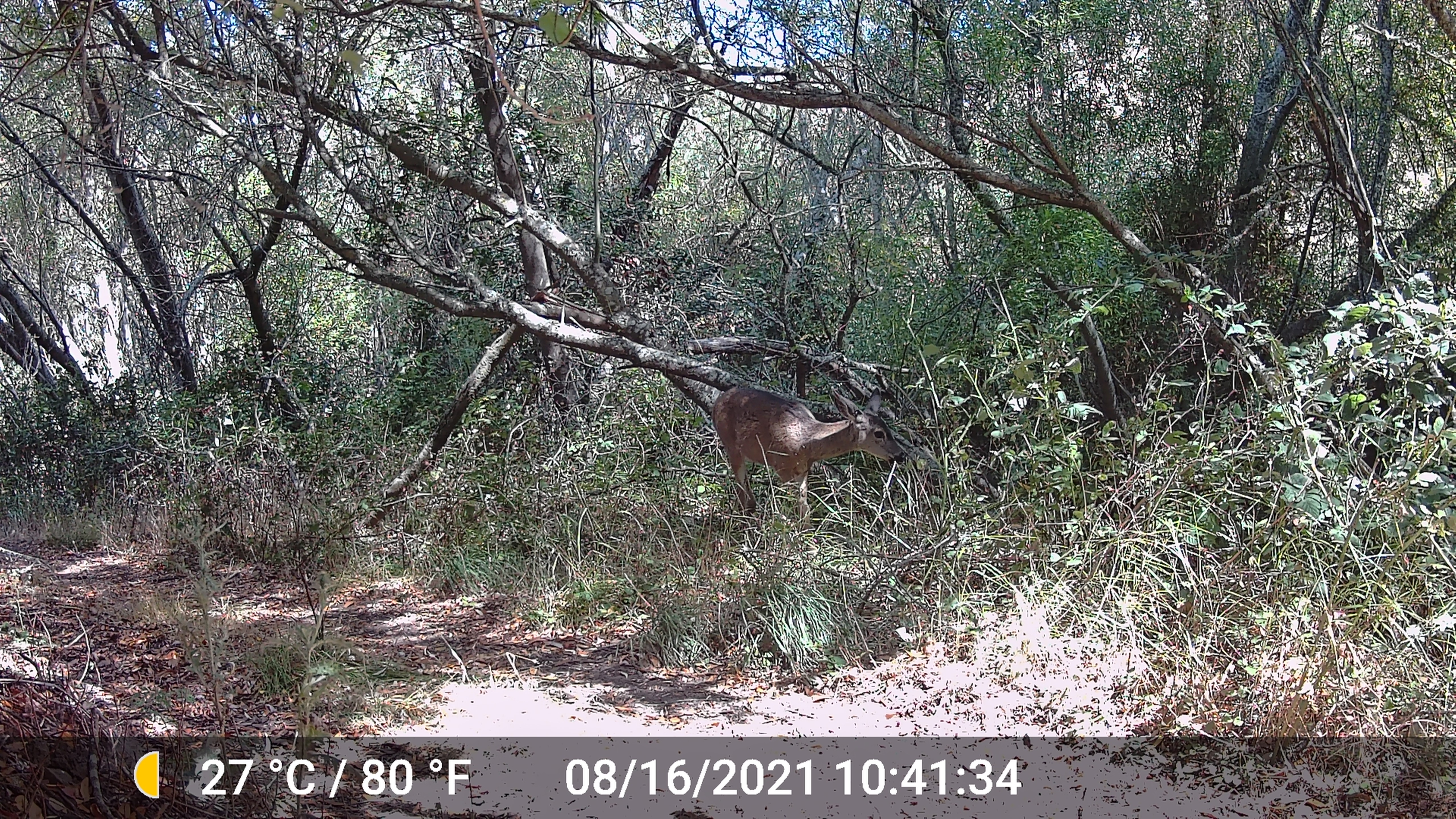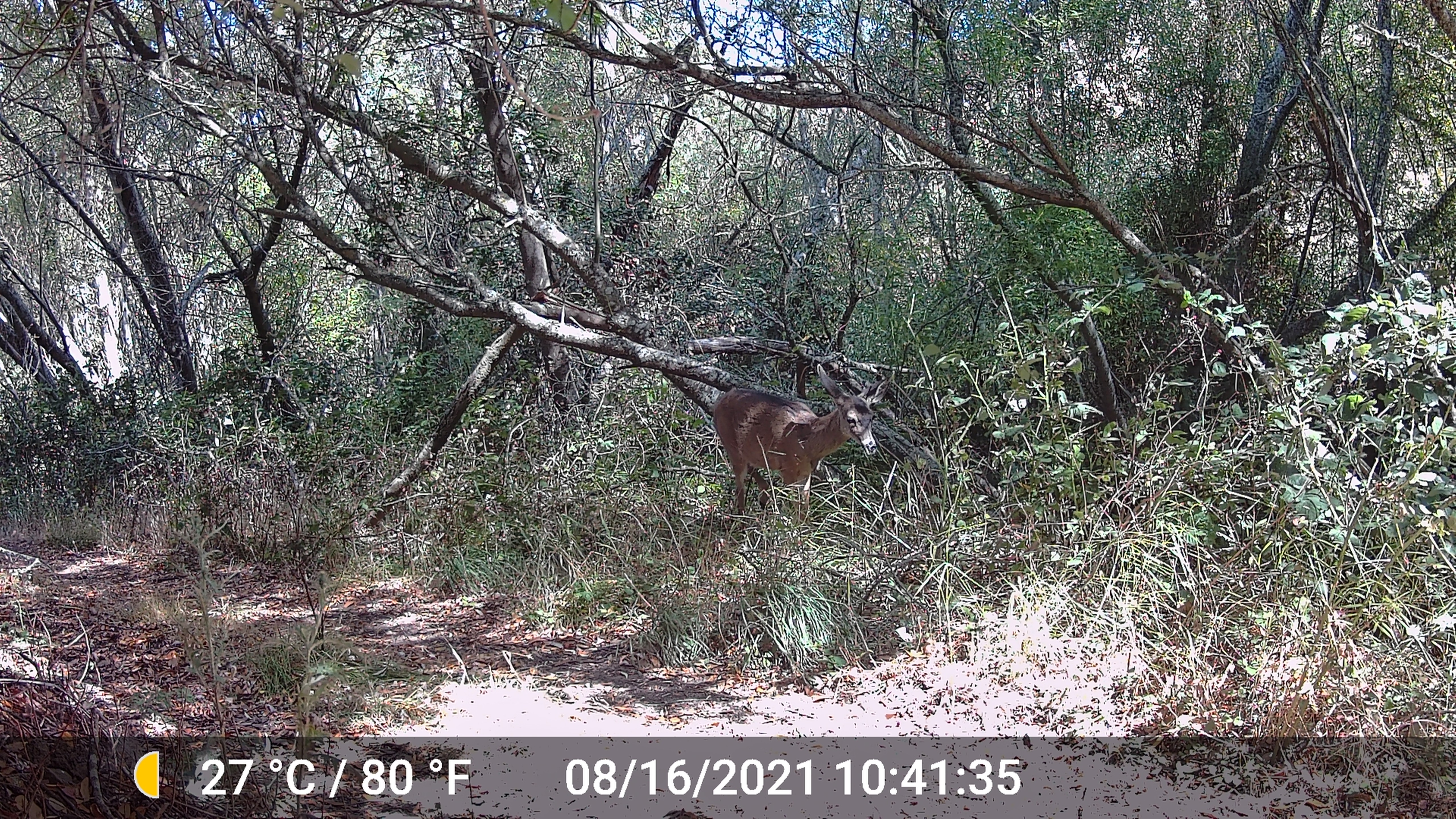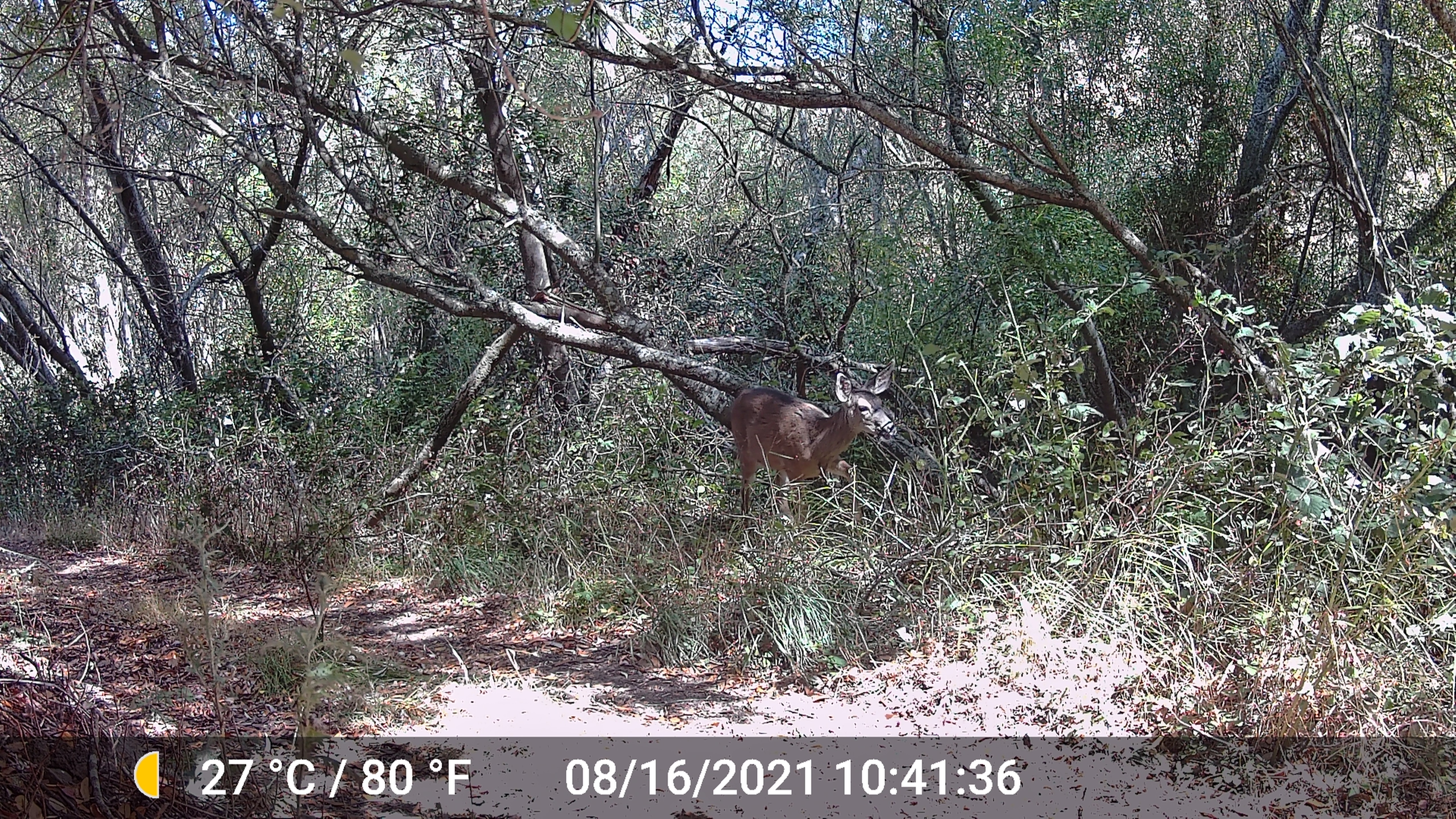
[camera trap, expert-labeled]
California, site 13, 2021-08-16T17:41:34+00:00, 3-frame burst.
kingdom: Animalia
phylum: Chordata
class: Mammalia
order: Artiodactyla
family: Cervidae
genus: Odocoileus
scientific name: Odocoileus hemionus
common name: mule deer